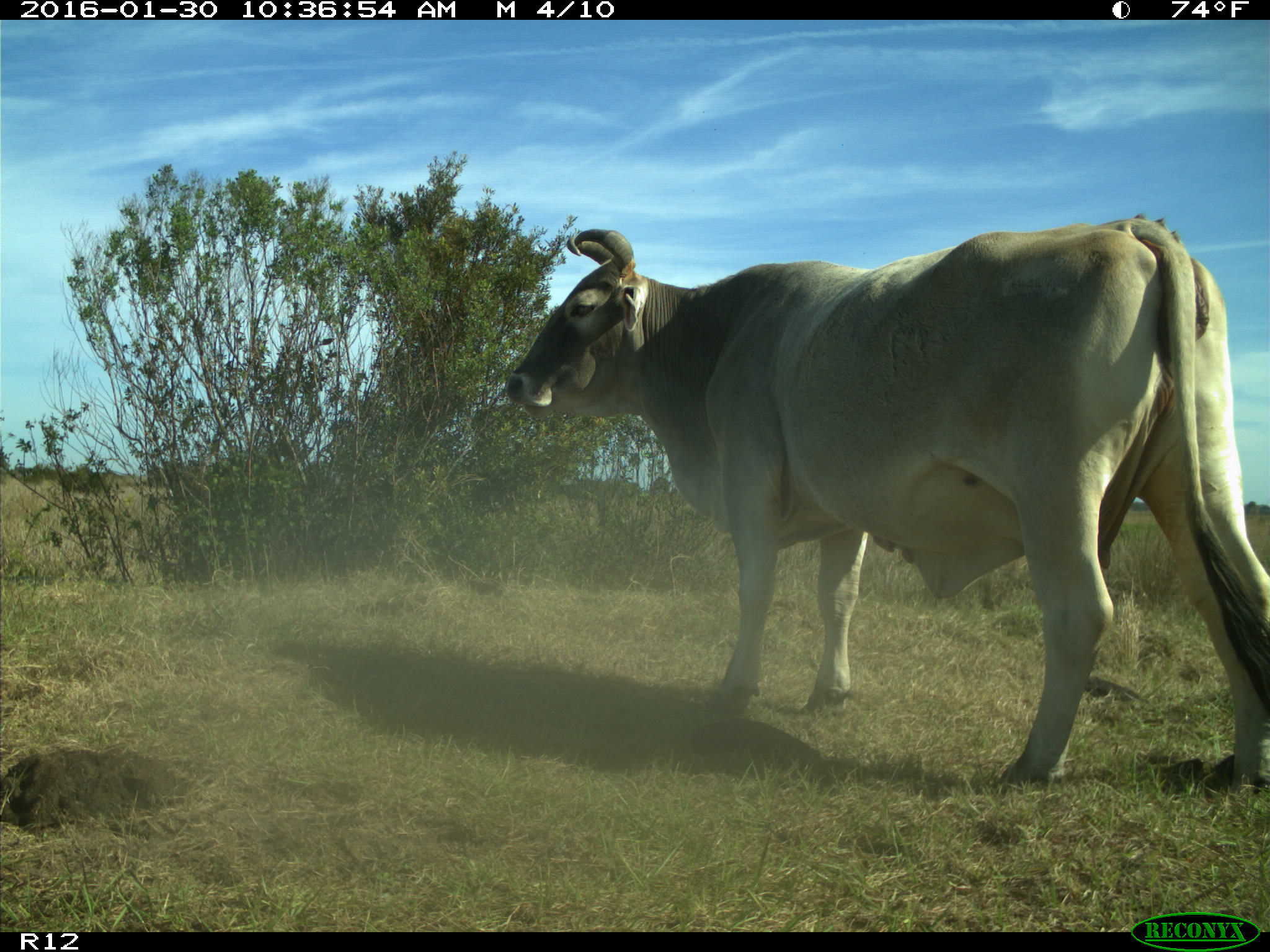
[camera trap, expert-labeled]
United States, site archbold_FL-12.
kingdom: Animalia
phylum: Chordata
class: Mammalia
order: Artiodactyla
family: Bovidae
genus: Bos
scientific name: Bos taurus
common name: domestic cow